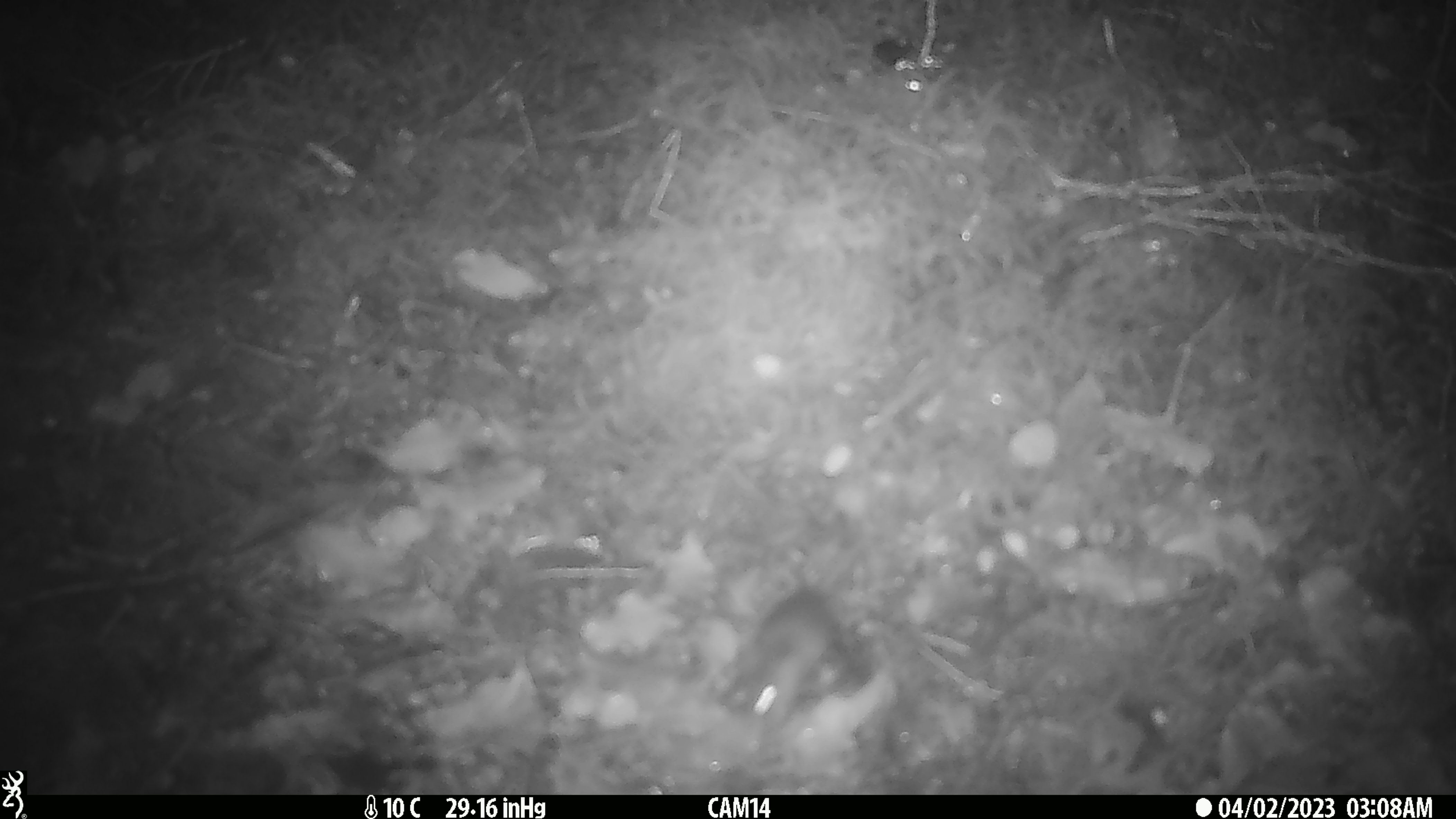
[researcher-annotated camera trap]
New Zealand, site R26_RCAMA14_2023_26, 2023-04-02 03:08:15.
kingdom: Animalia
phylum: Chordata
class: Mammalia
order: Rodentia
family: Muridae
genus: Mus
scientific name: Mus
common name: mouse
Mouse (Mus).